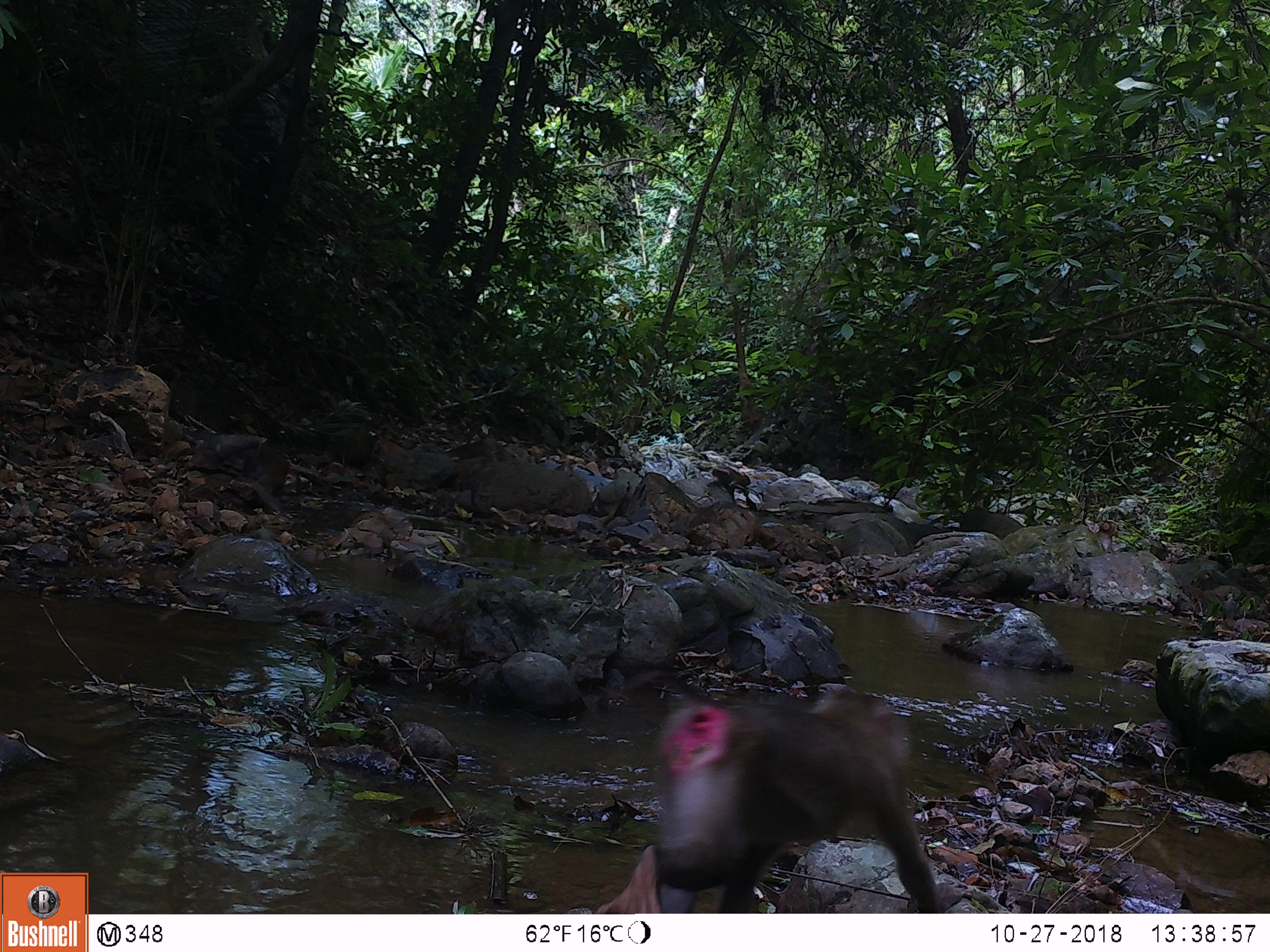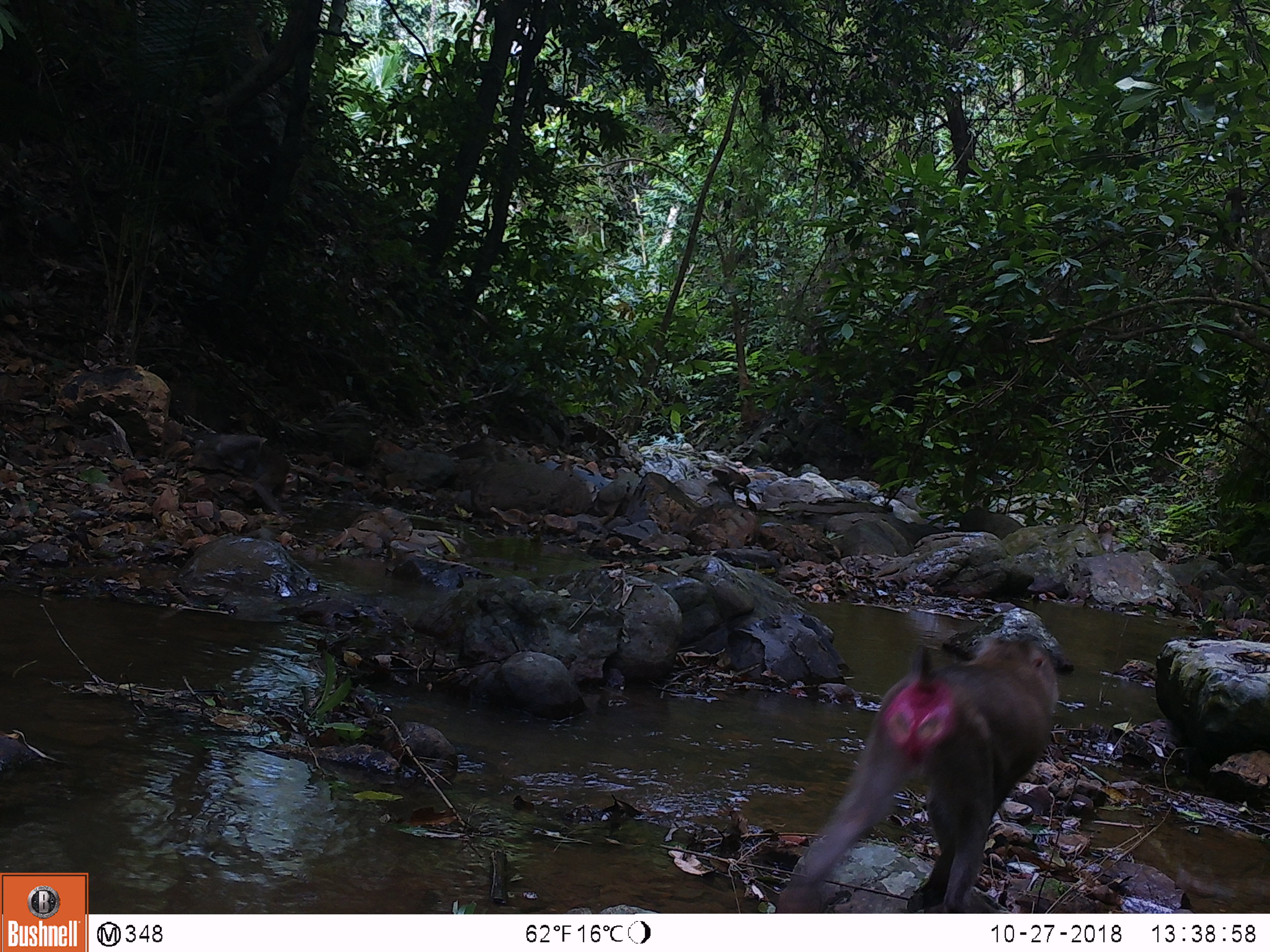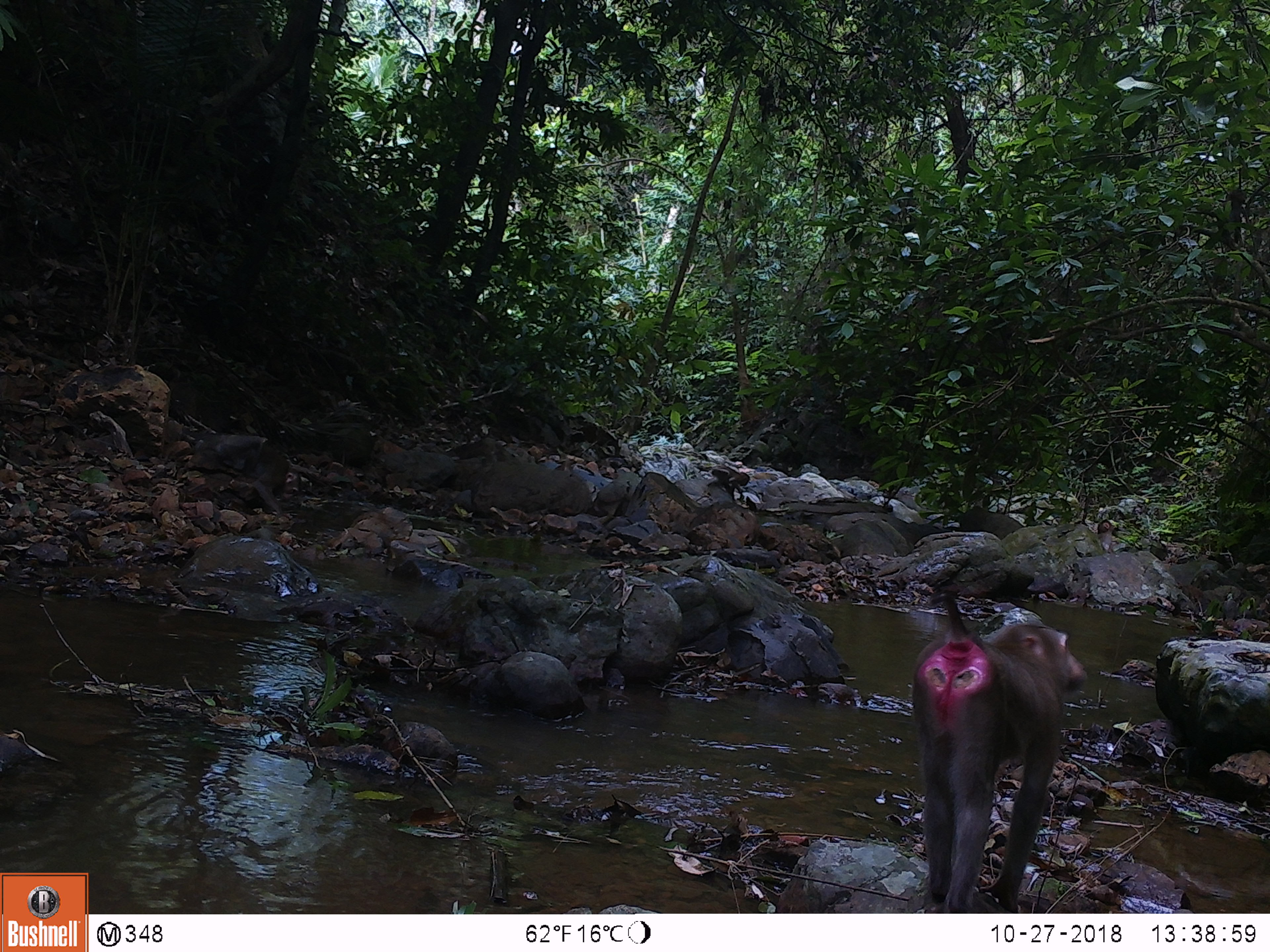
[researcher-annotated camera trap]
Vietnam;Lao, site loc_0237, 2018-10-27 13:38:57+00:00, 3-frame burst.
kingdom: Animalia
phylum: Chordata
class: Mammalia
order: Primates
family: Cercopithecidae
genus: Macaca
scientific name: Macaca nemestrina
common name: pig-tailed macaque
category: pig tailed macaque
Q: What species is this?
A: Pig tailed macaque (pig-tailed macaque) (Macaca nemestrina).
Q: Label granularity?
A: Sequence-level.